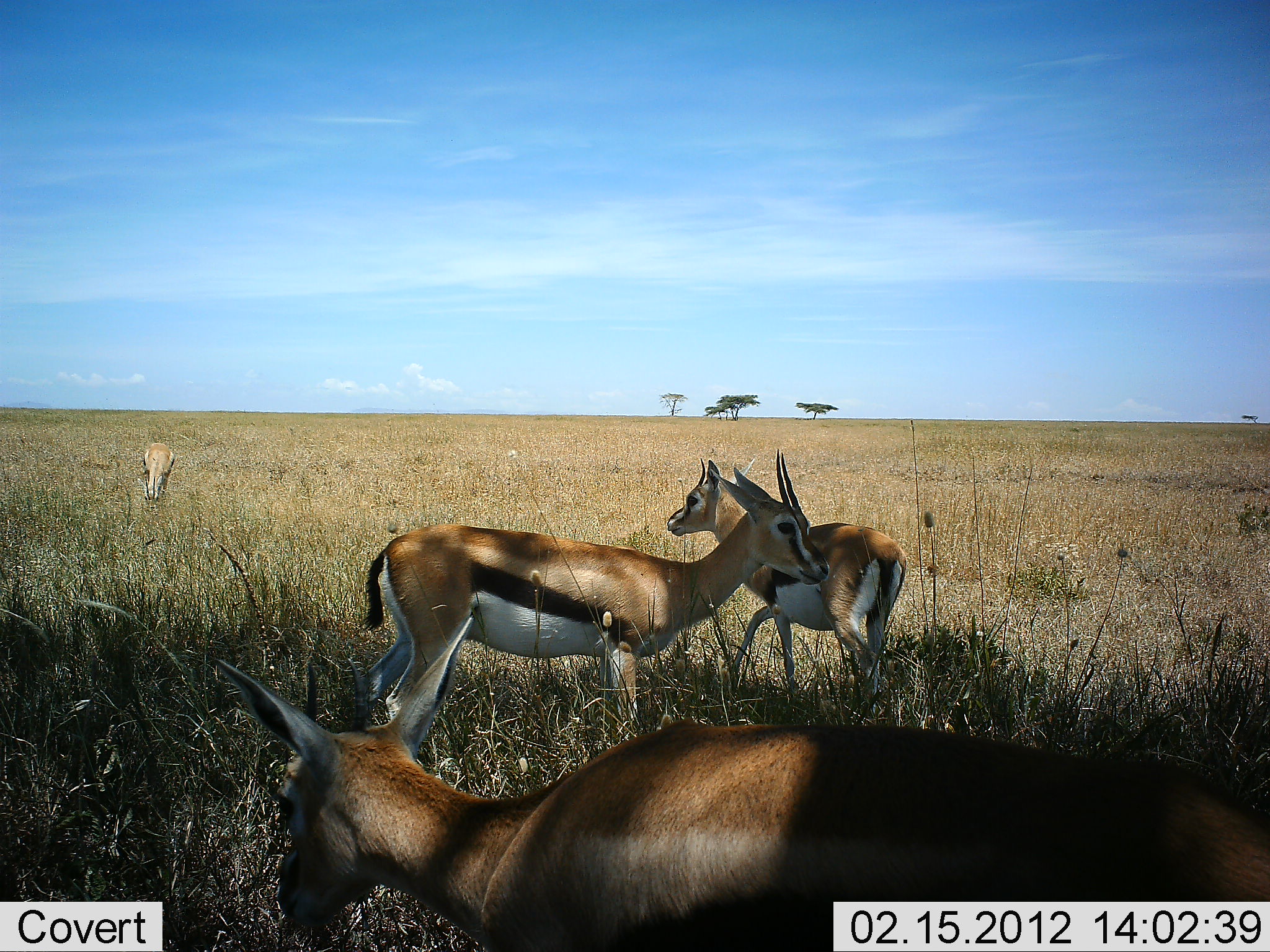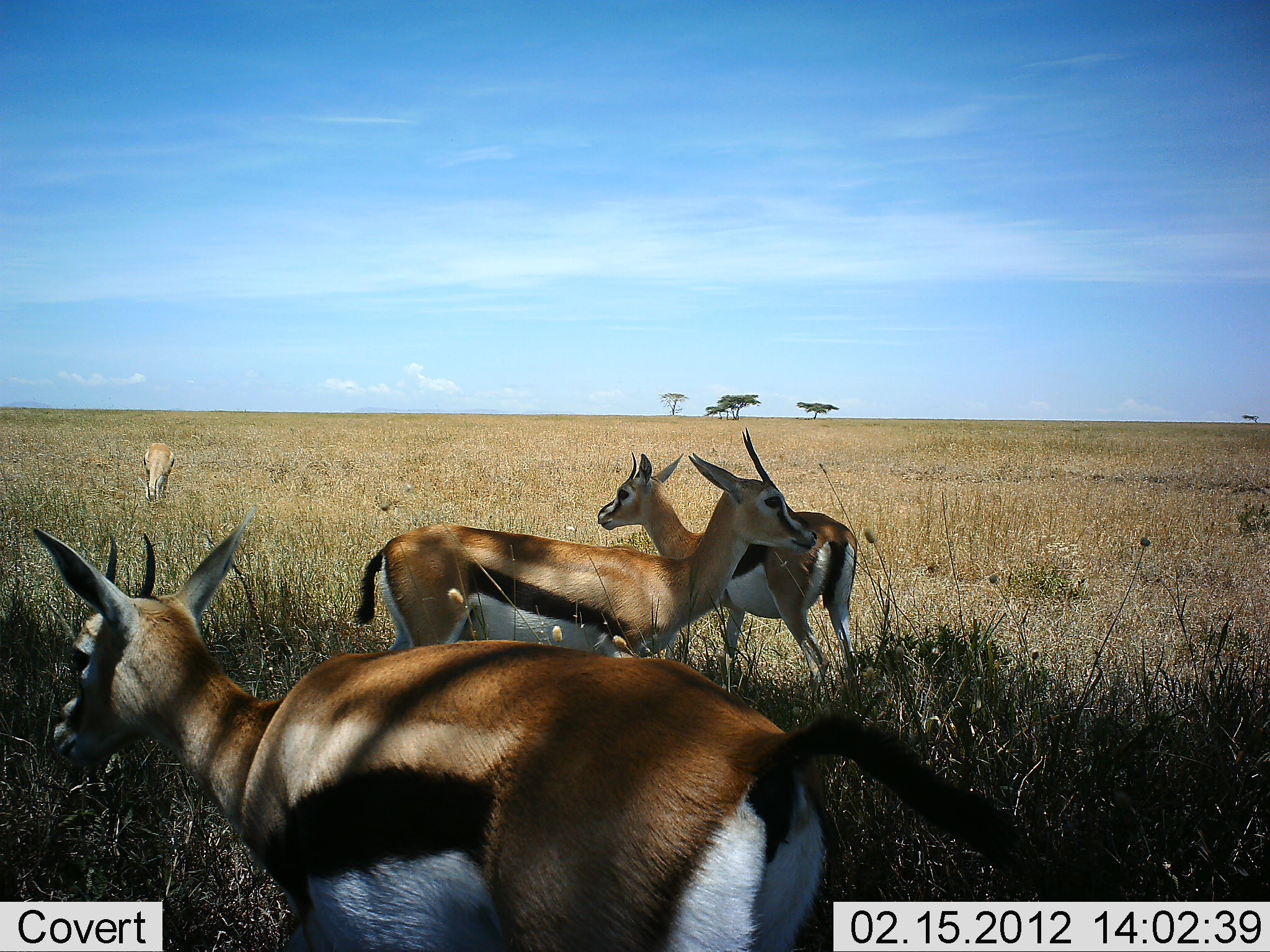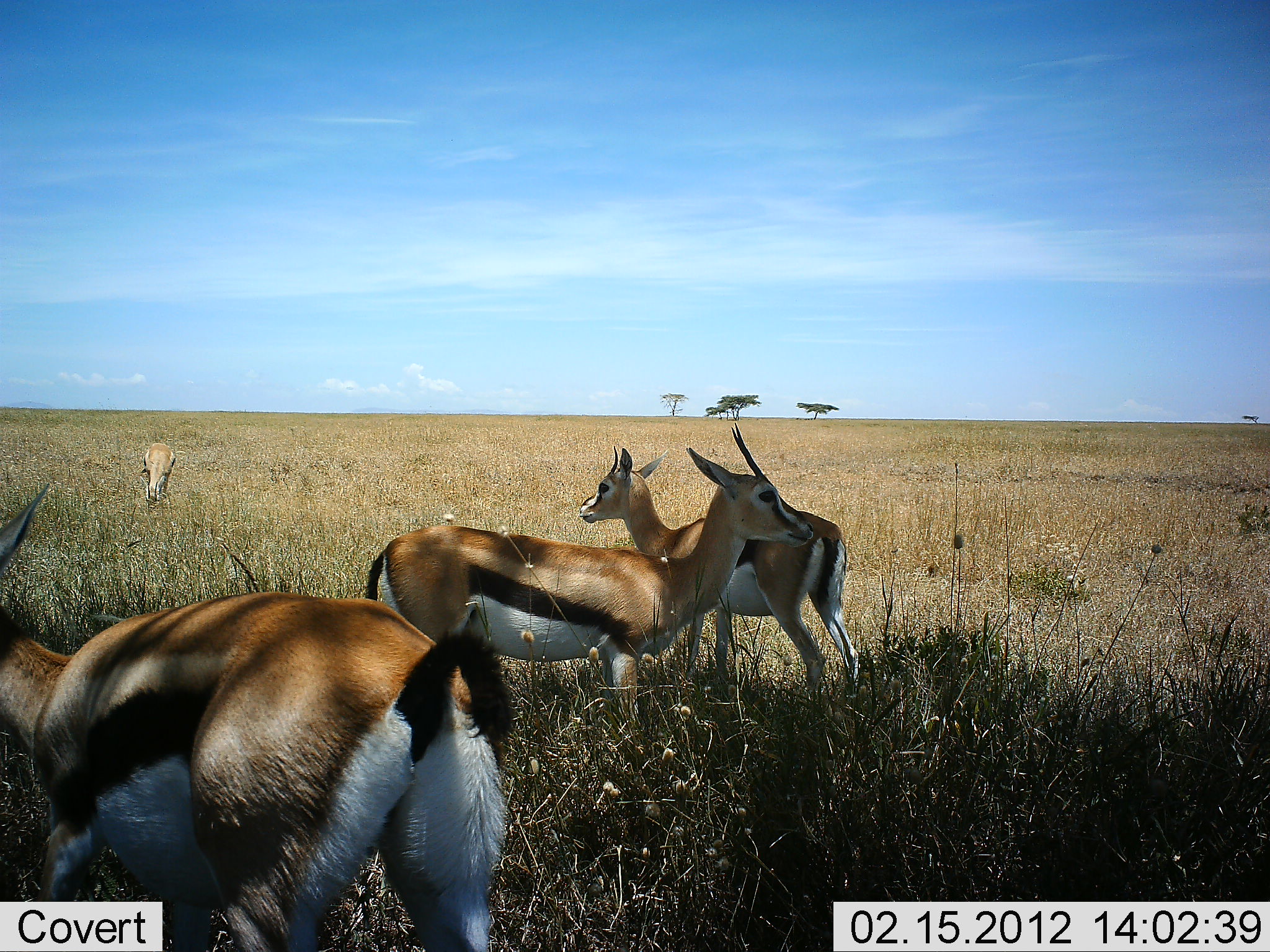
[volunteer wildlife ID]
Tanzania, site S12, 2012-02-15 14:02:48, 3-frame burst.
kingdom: Animalia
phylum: Chordata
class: Mammalia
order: Artiodactyla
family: Bovidae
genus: Eudorcas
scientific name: Eudorcas thomsonii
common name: thomson's gazelle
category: gazellethomsons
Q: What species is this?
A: Gazellethomsons (thomson's gazelle) (Eudorcas thomsonii).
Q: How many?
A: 4.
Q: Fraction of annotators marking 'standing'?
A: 80%.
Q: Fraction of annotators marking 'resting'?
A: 0%.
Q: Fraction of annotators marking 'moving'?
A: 75%.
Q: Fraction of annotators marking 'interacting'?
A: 0%.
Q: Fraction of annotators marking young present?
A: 0%.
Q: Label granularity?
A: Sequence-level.